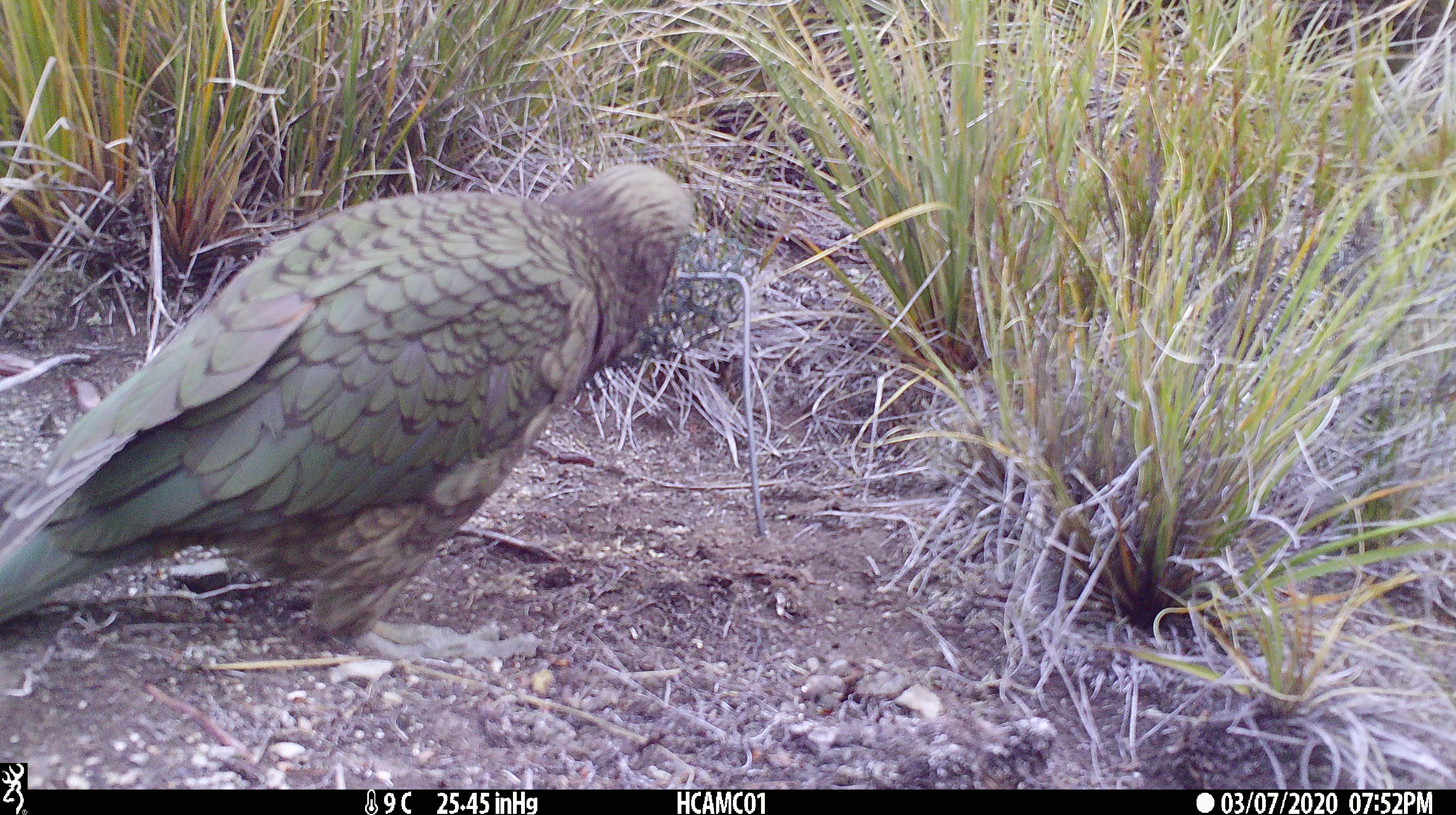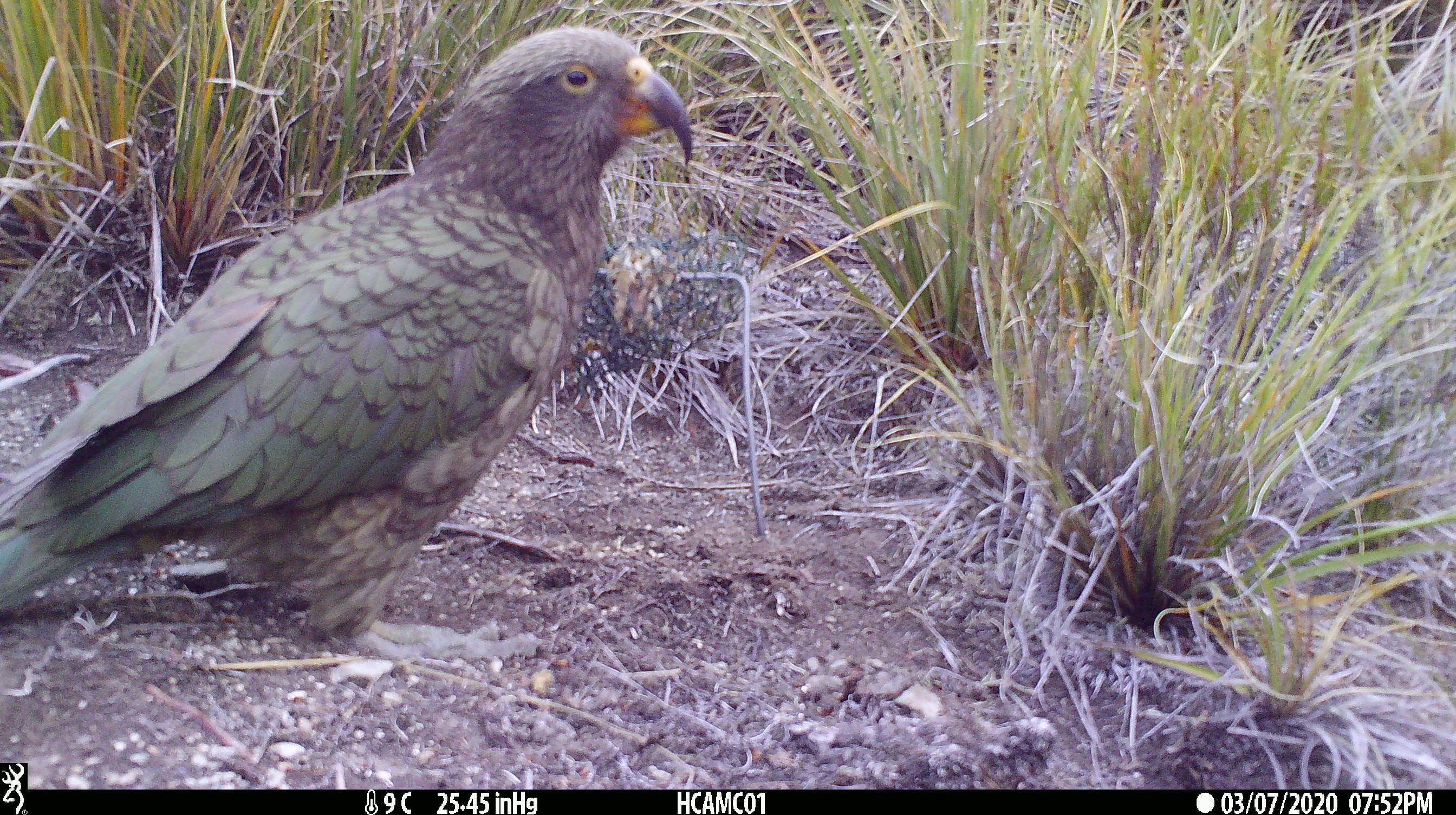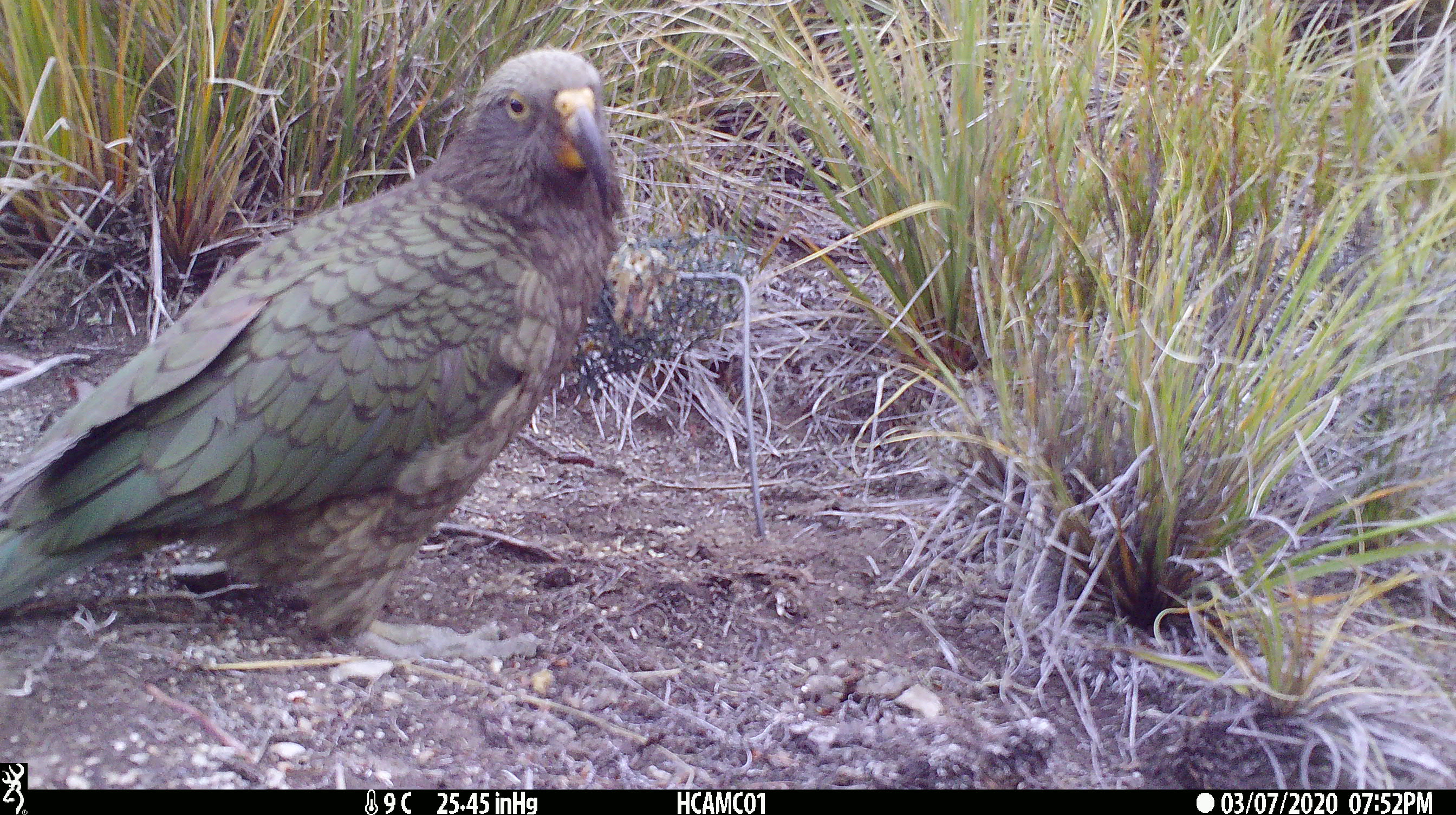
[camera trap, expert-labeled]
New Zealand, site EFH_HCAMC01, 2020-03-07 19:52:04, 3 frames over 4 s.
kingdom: Animalia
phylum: Chordata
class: Aves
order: Psittaciformes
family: Strigopidae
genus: Nestor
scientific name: Nestor notabilis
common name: kea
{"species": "kea (Nestor notabilis)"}